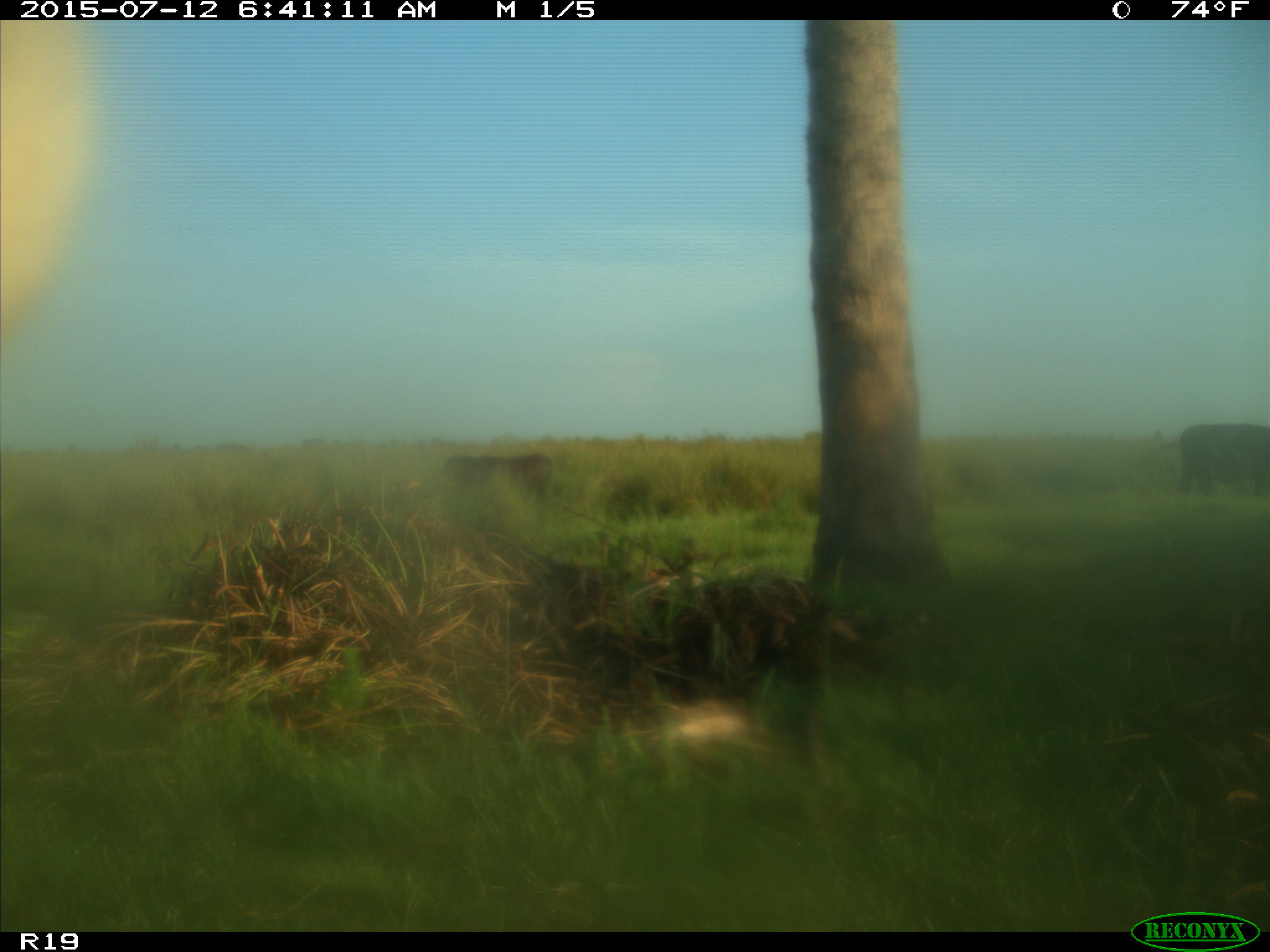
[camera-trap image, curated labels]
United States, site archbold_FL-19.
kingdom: Animalia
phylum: Chordata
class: Mammalia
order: Artiodactyla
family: Bovidae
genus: Bos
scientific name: Bos taurus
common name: domestic cow